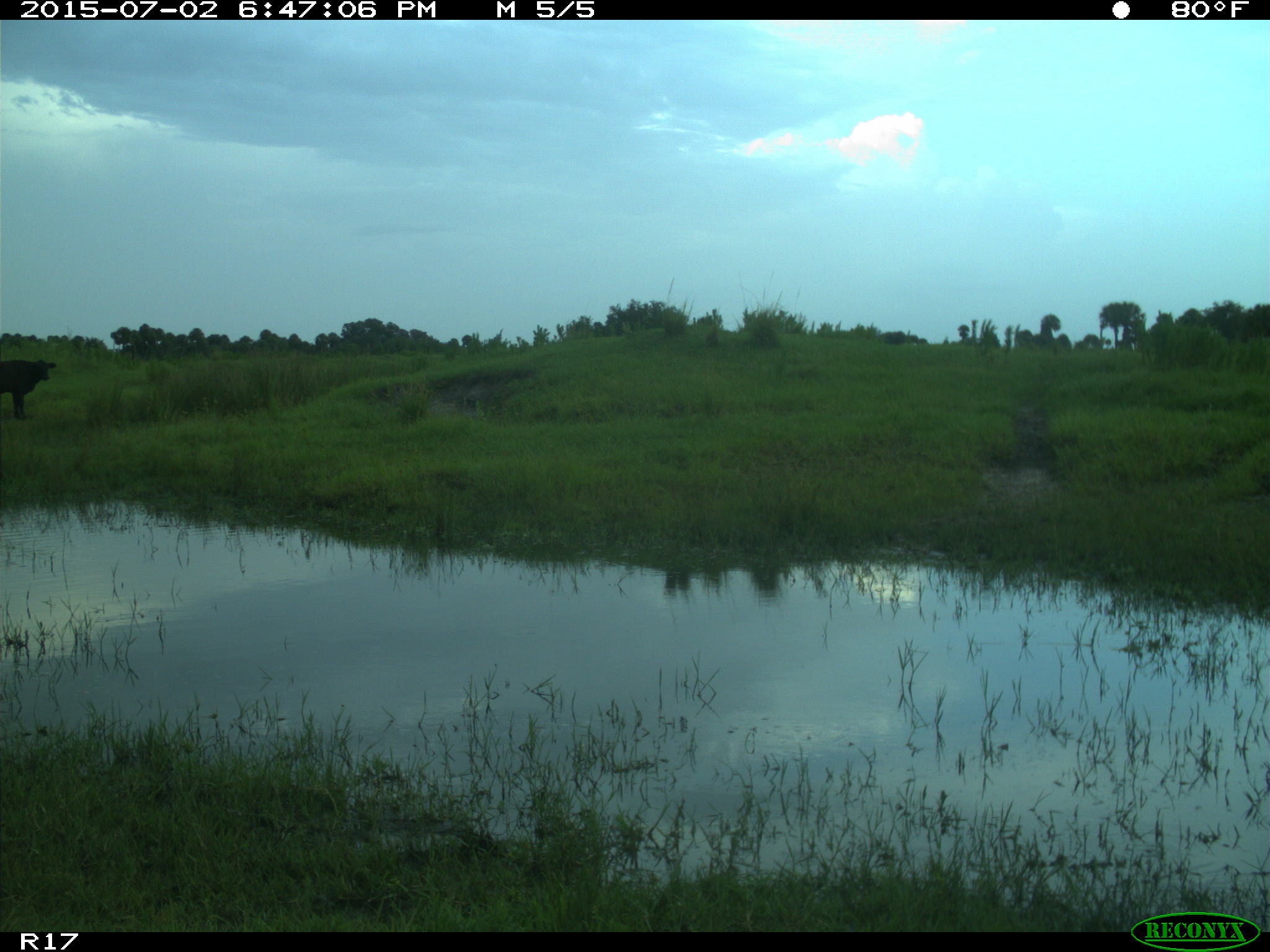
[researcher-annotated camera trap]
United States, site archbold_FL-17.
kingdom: Animalia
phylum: Chordata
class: Mammalia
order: Artiodactyla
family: Bovidae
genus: Bos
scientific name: Bos taurus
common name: domestic cow